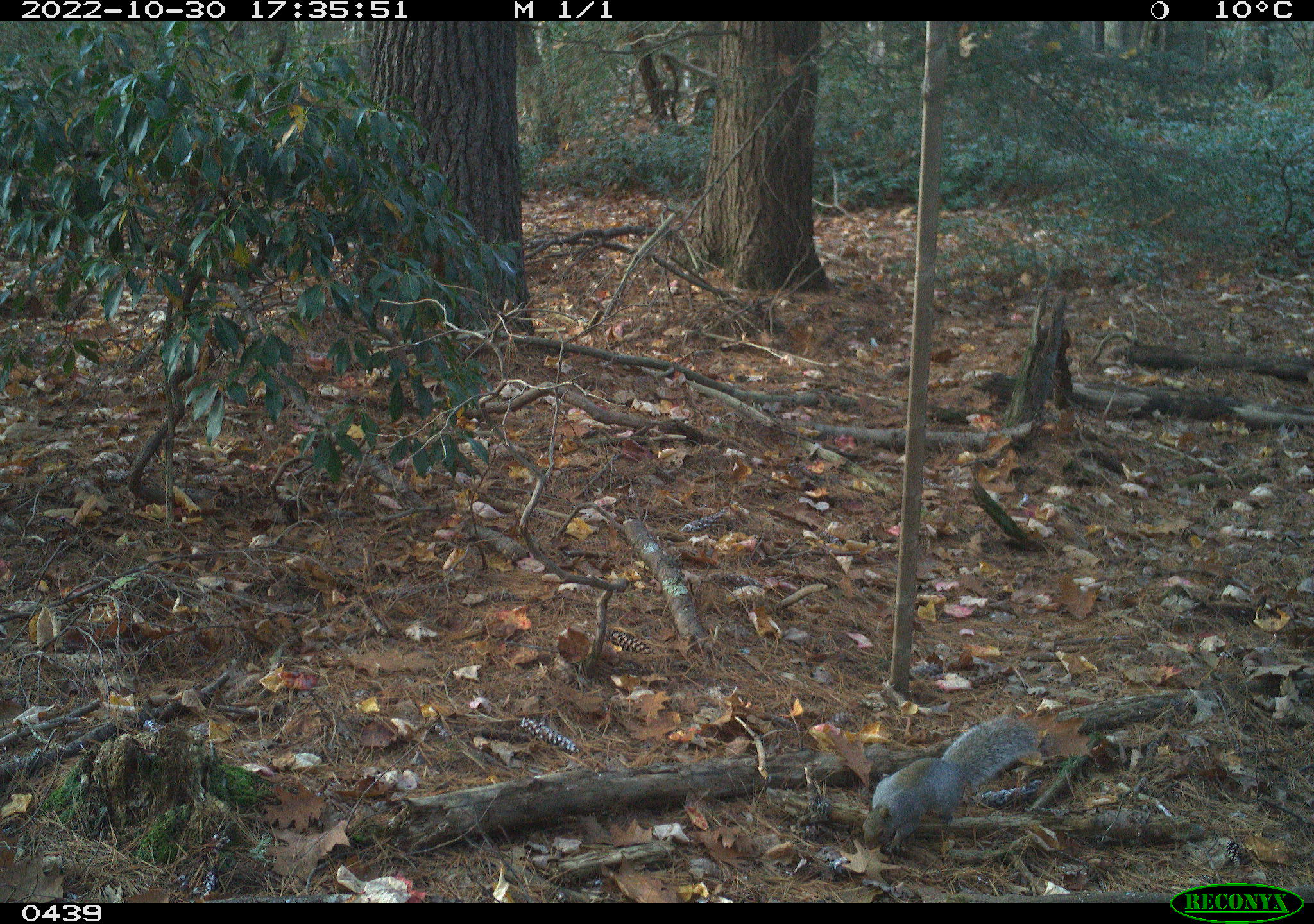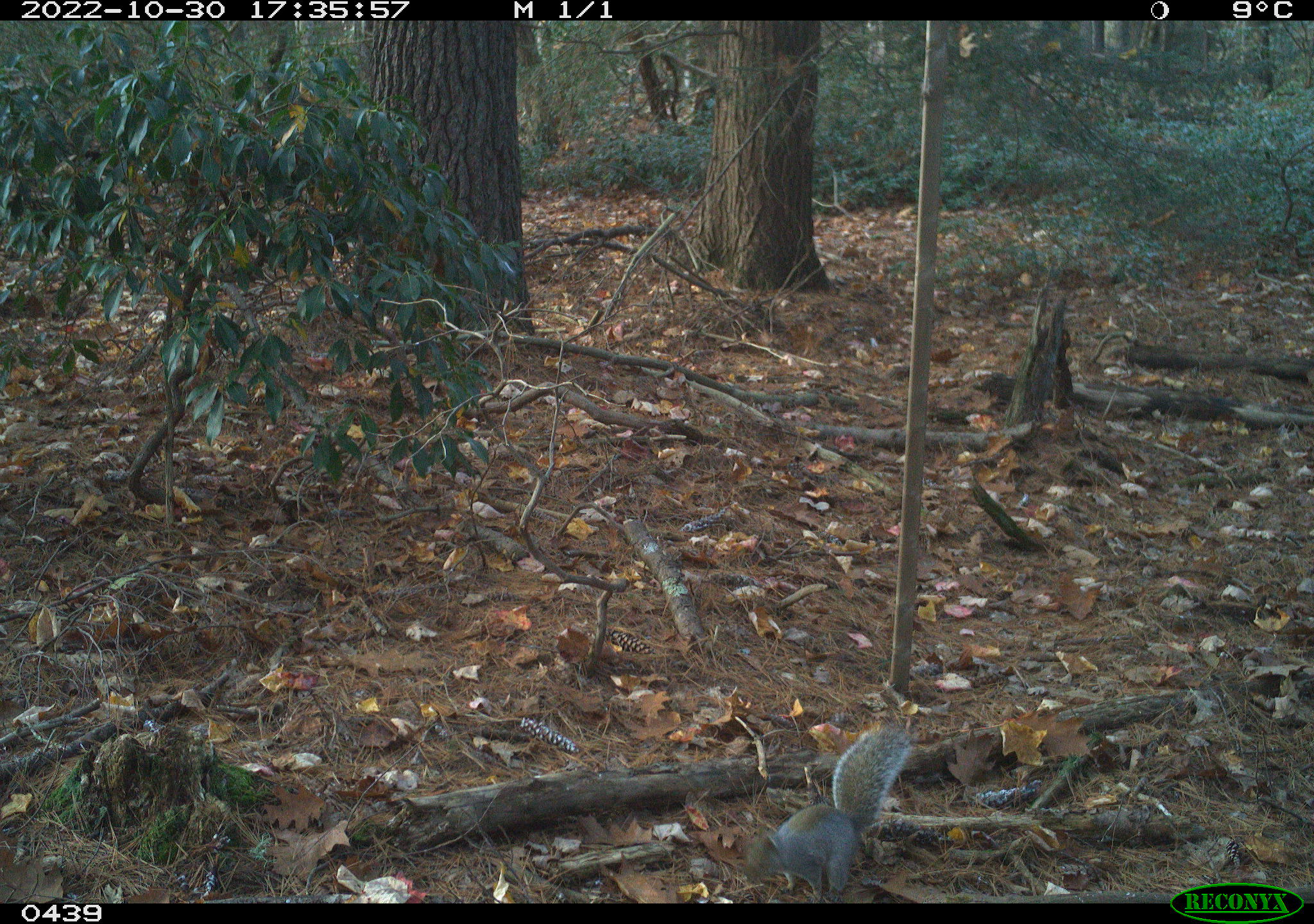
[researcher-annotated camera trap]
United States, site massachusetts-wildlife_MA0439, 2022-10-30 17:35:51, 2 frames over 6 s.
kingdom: Animalia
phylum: Chordata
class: Mammalia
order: Rodentia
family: Sciuridae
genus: Sciurus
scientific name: Sciurus carolinensis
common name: gray squirrel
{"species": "gray squirrel (Sciurus carolinensis)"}